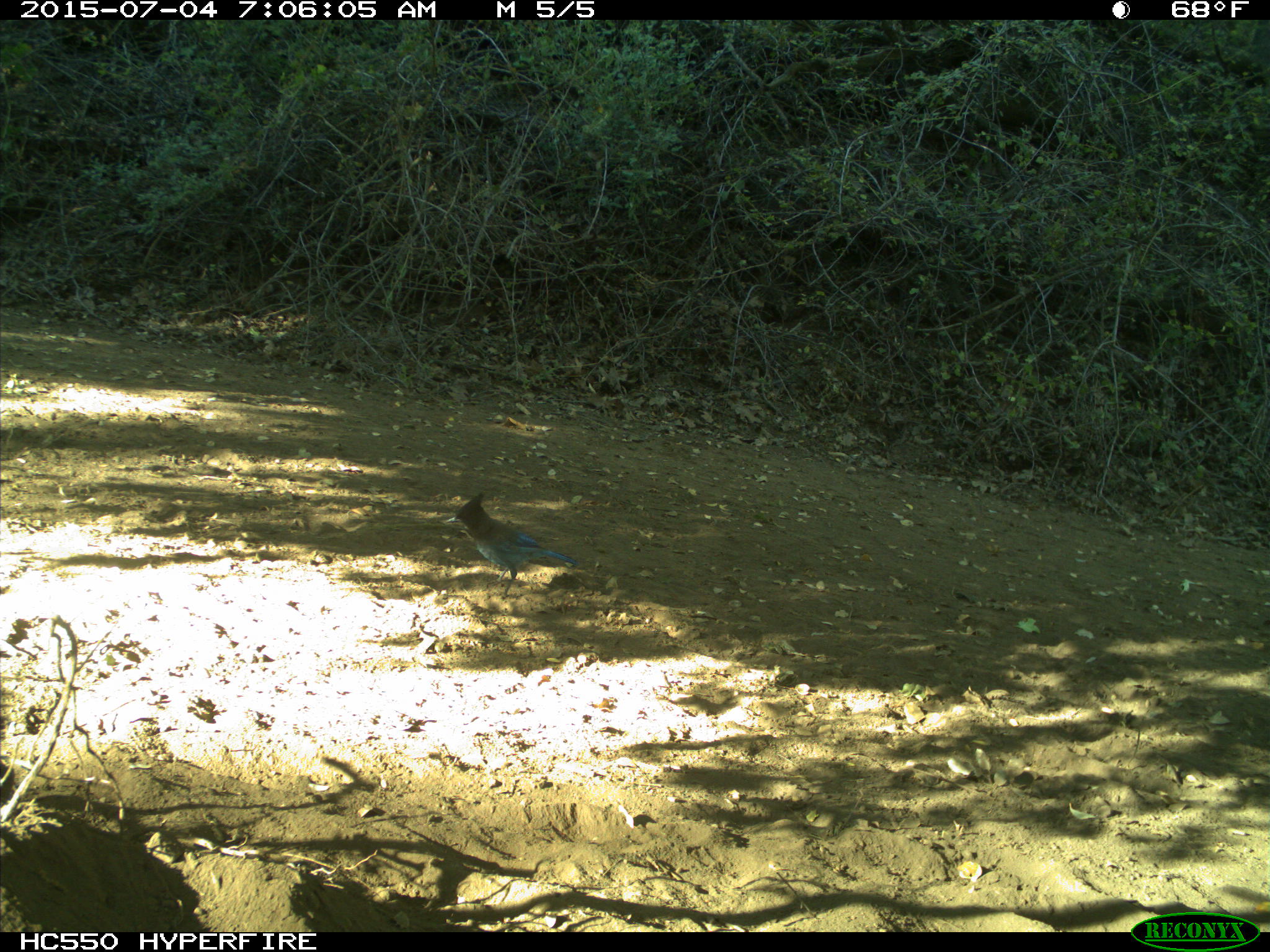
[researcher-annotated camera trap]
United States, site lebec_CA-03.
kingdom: Animalia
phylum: Chordata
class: Aves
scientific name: Aves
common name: birds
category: unidentified bird